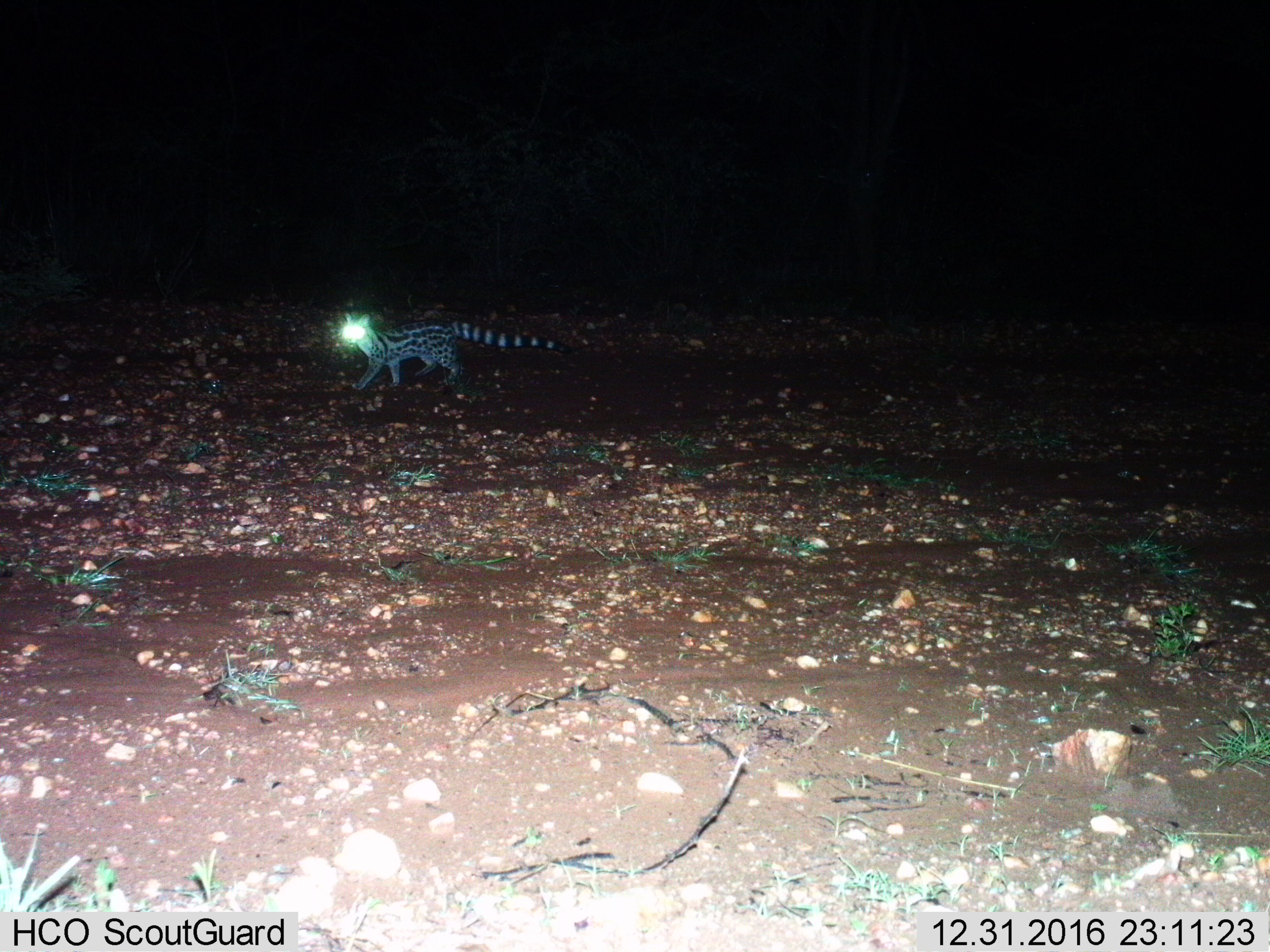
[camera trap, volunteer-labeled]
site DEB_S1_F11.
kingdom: Animalia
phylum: Chordata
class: Mammalia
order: Carnivora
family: Viverridae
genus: Genetta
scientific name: Genetta genetta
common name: small-spotted genet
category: genetcommonsmallspotted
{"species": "genetcommonsmallspotted (small-spotted genet) (Genetta genetta)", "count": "1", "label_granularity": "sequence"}